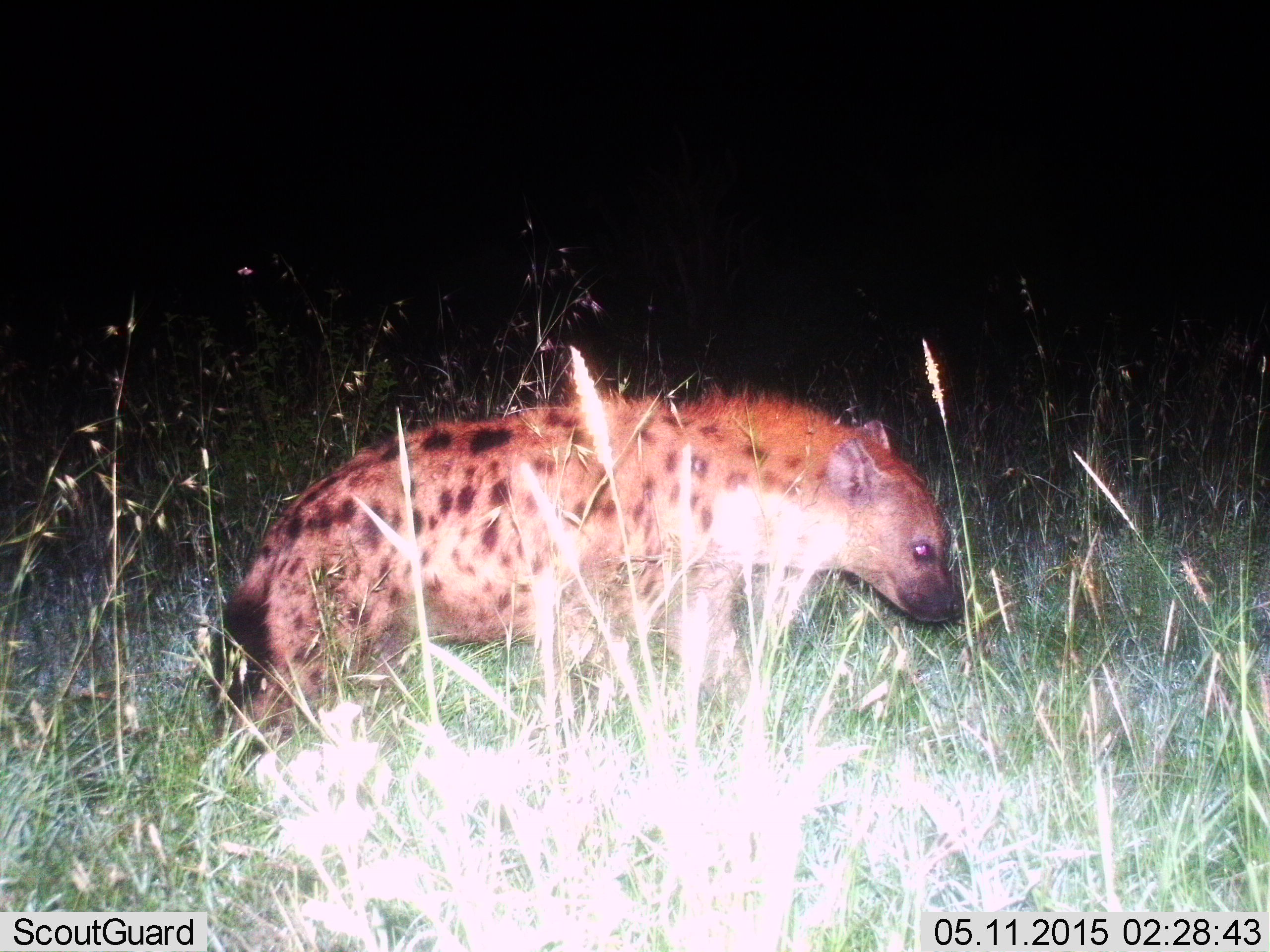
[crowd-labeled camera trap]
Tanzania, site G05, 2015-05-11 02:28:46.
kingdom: Animalia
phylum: Chordata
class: Mammalia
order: Carnivora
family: Hyaenidae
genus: Crocuta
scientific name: Crocuta crocuta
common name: spotted hyena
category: hyenaspotted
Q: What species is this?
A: Hyenaspotted (spotted hyena) (Crocuta crocuta).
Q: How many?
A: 1.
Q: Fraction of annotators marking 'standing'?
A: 20%.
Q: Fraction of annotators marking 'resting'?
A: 0%.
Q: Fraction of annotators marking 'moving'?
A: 80%.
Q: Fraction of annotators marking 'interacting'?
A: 0%.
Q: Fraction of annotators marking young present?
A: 0%.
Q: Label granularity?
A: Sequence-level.